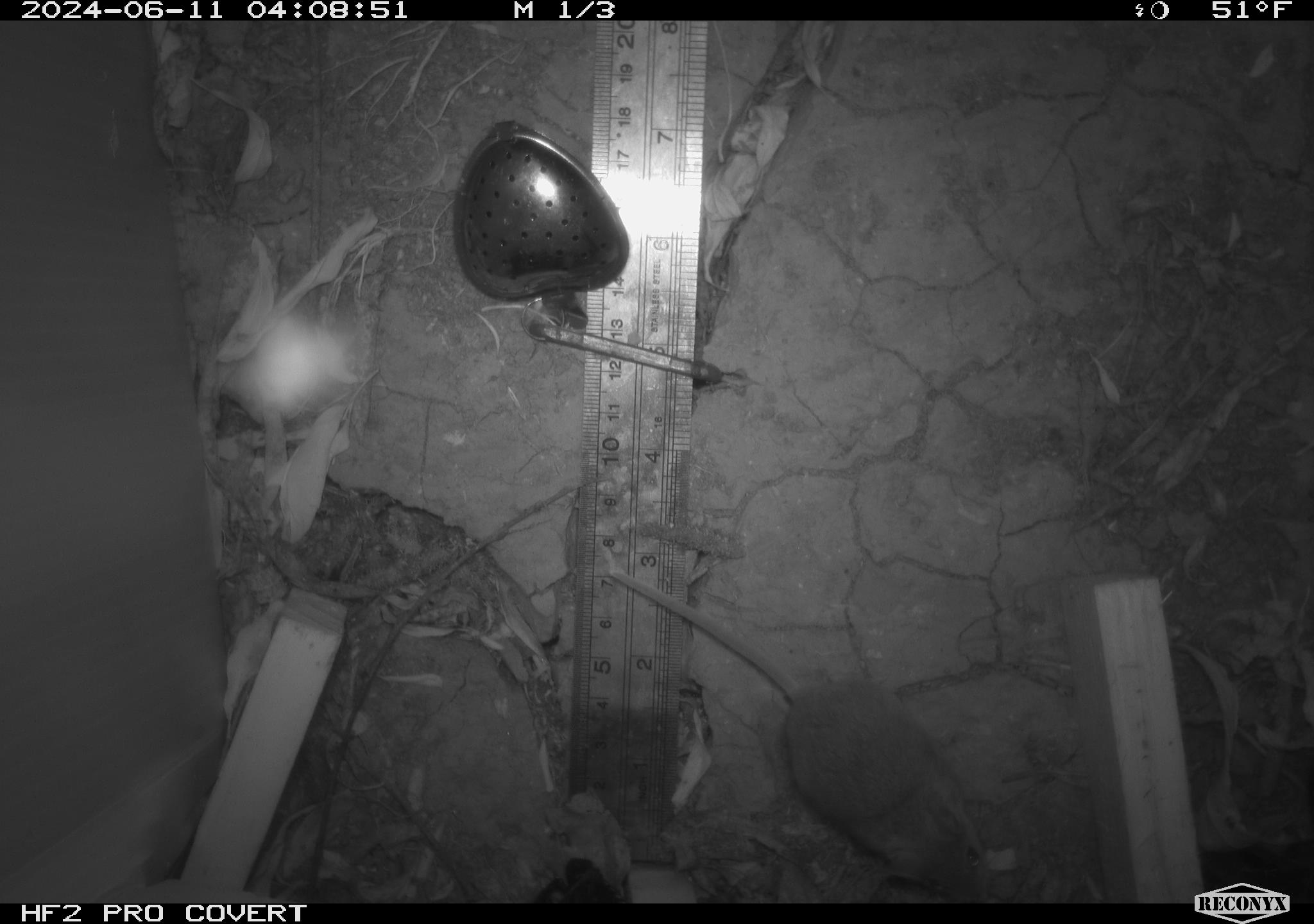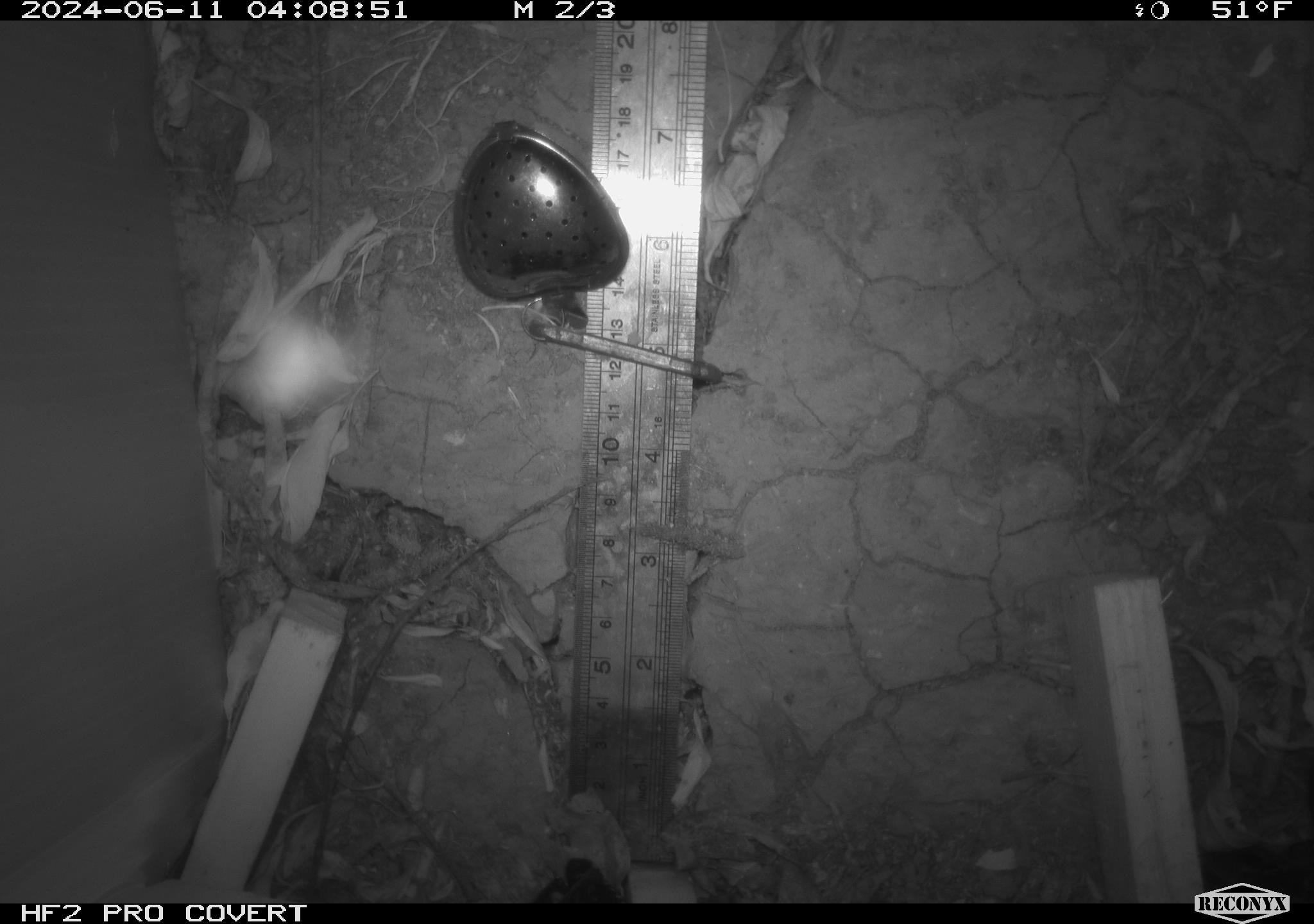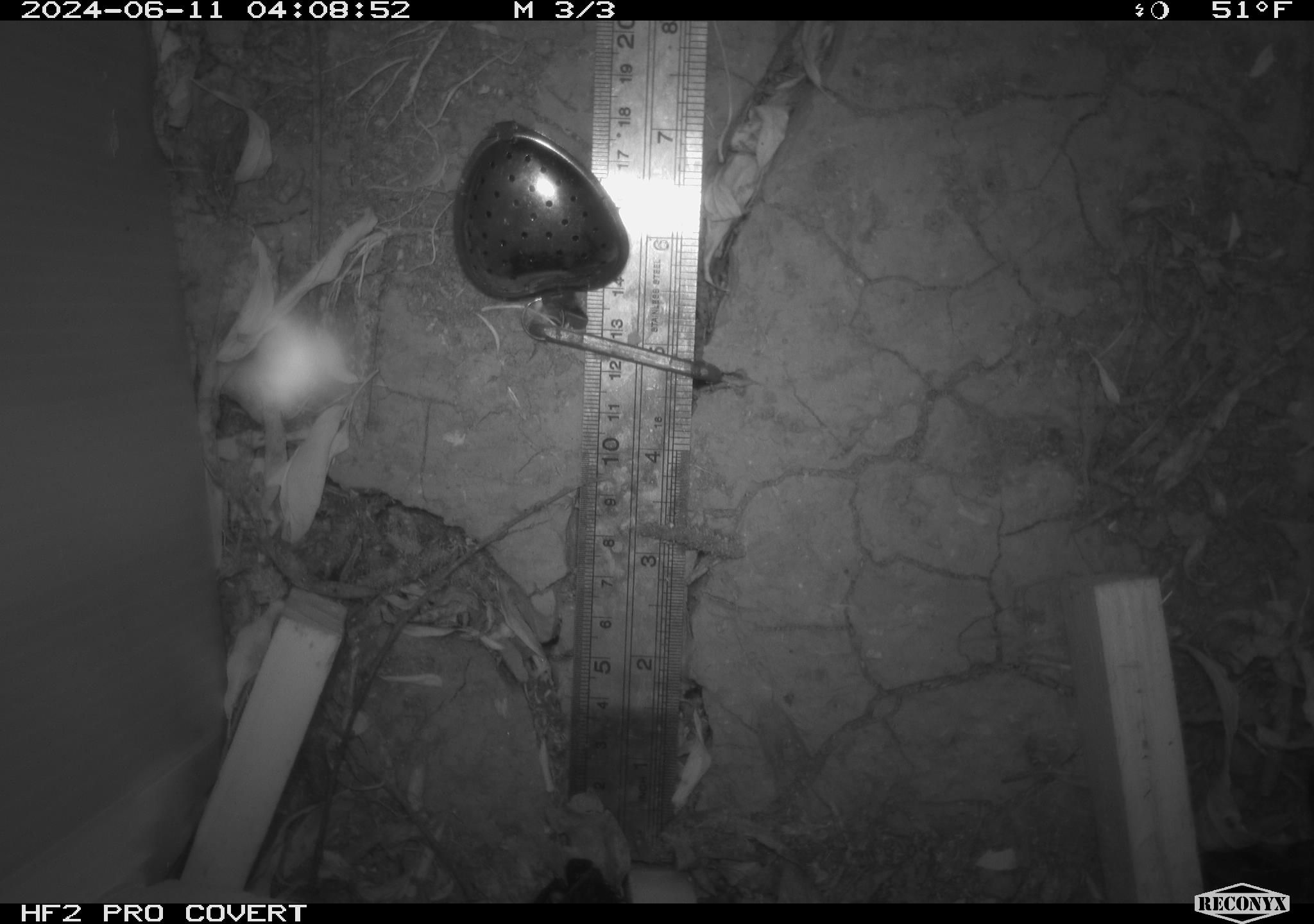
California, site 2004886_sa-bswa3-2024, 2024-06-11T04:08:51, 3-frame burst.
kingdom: Animalia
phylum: Chordata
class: Mammalia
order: Rodentia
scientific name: Rodentia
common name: mouse species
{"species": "mouse species (Rodentia)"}